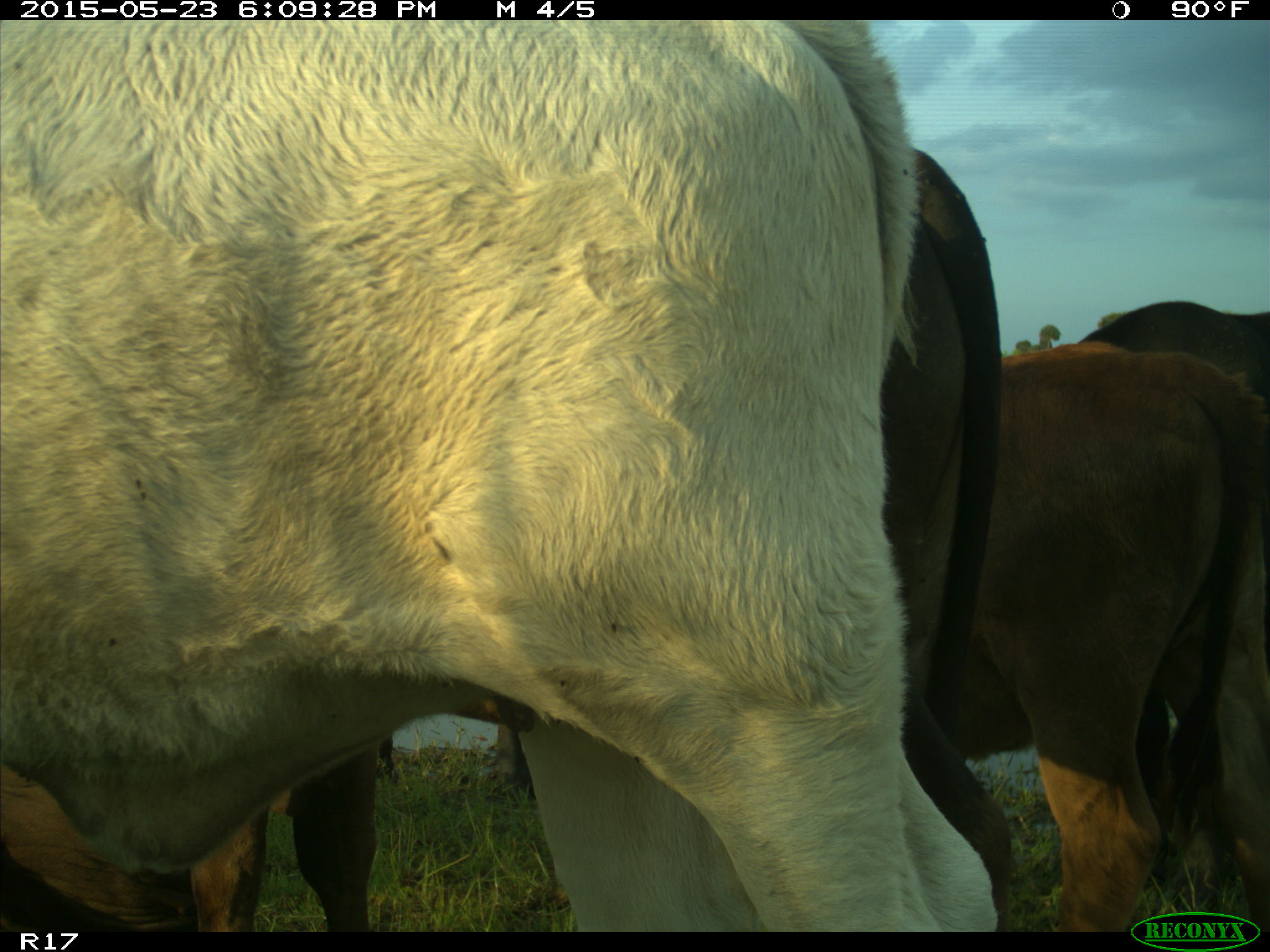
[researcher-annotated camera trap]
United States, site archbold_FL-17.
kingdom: Animalia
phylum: Chordata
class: Mammalia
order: Artiodactyla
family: Bovidae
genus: Bos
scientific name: Bos taurus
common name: domestic cow